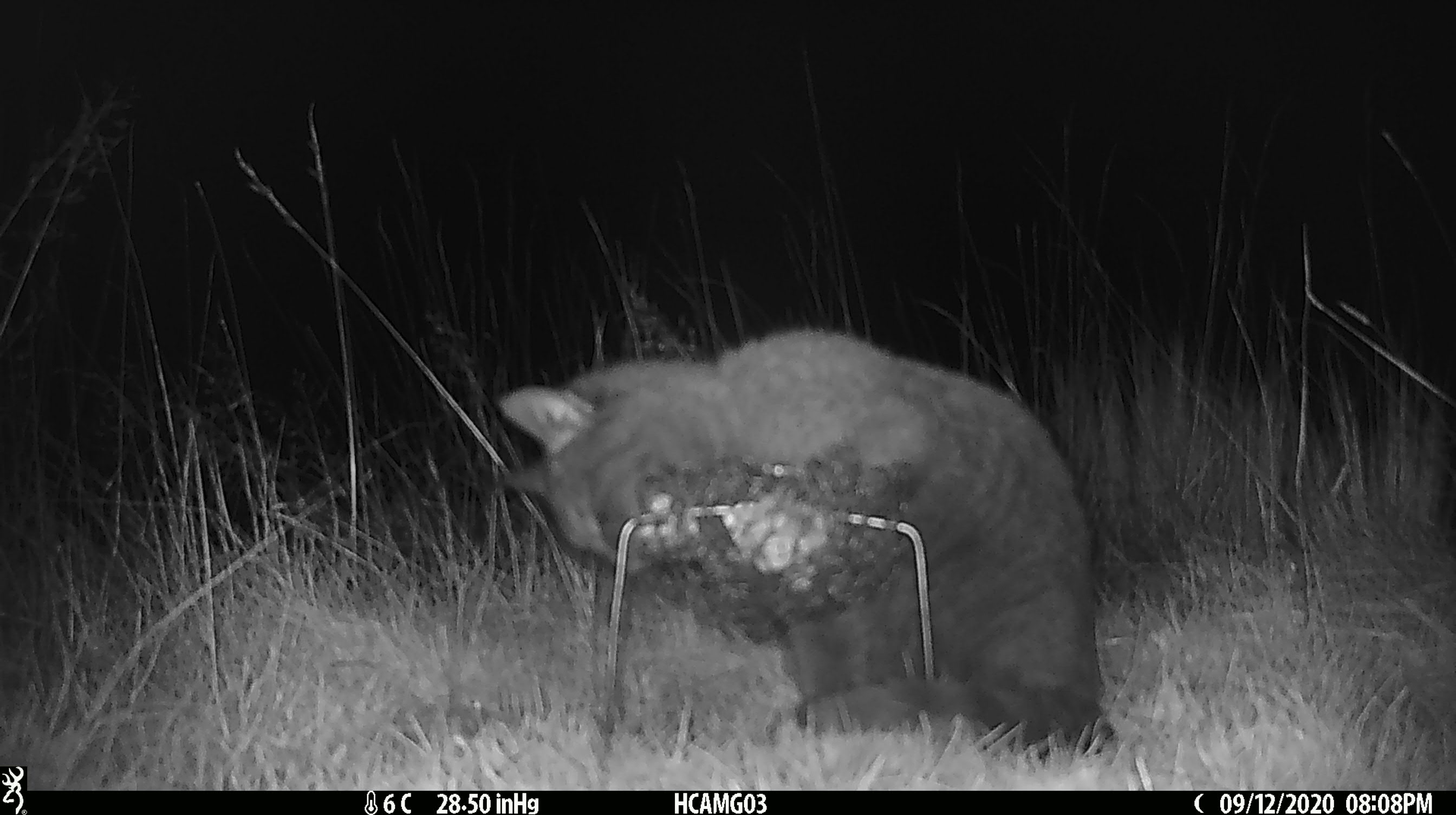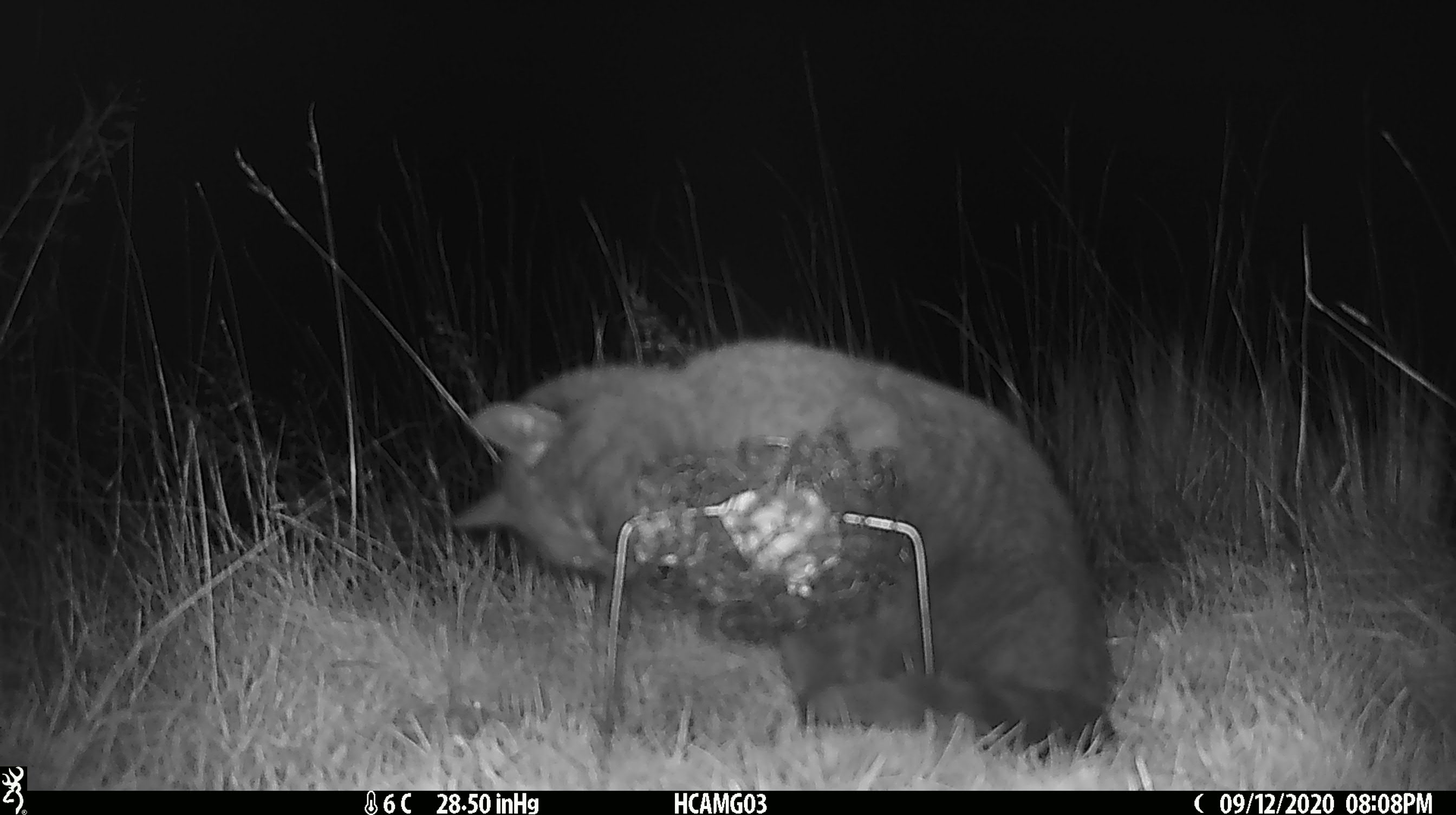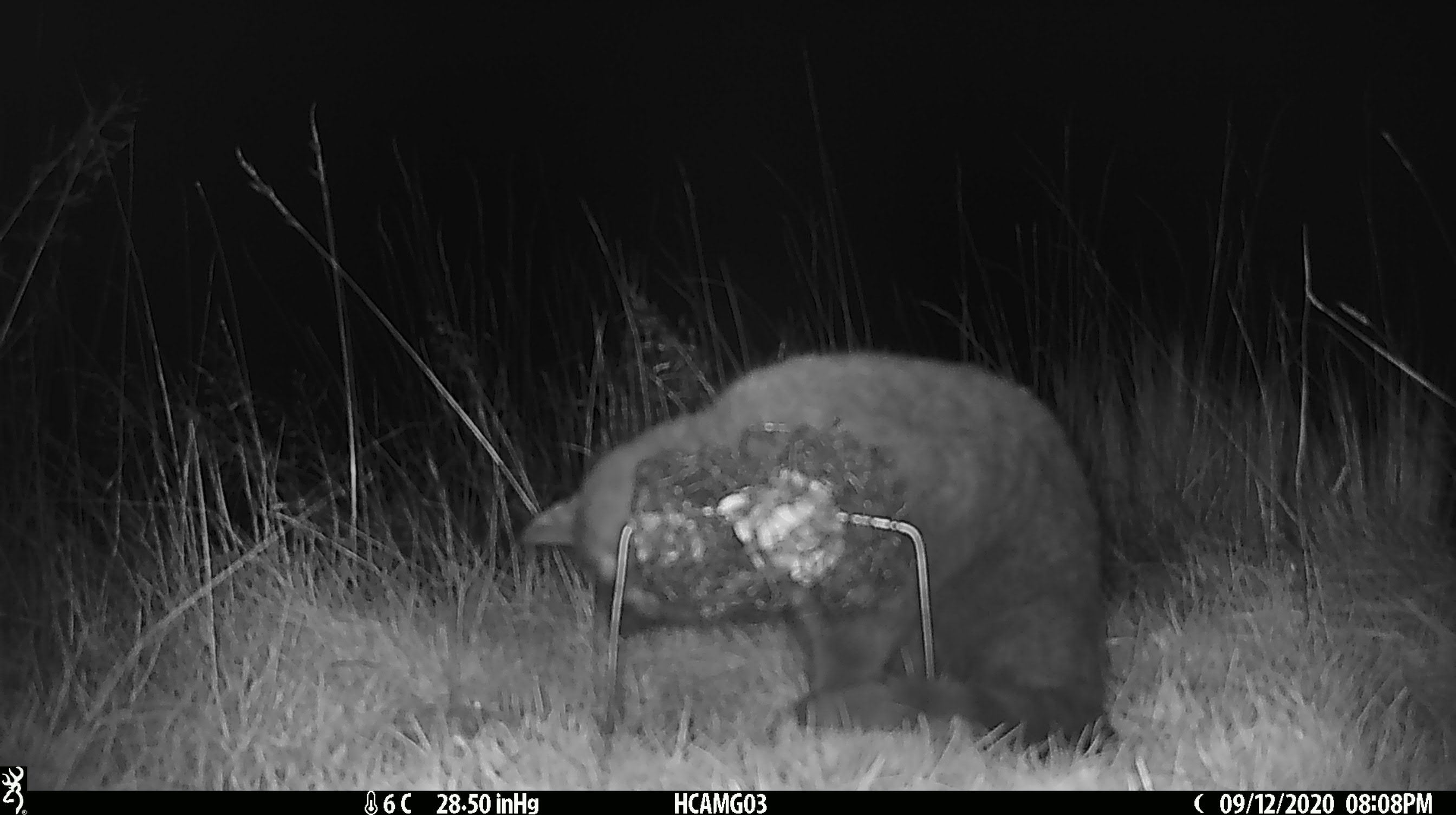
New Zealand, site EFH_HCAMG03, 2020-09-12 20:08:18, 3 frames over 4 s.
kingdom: Animalia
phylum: Chordata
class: Mammalia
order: Carnivora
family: Felidae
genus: Felis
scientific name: Felis catus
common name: domestic cat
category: cat